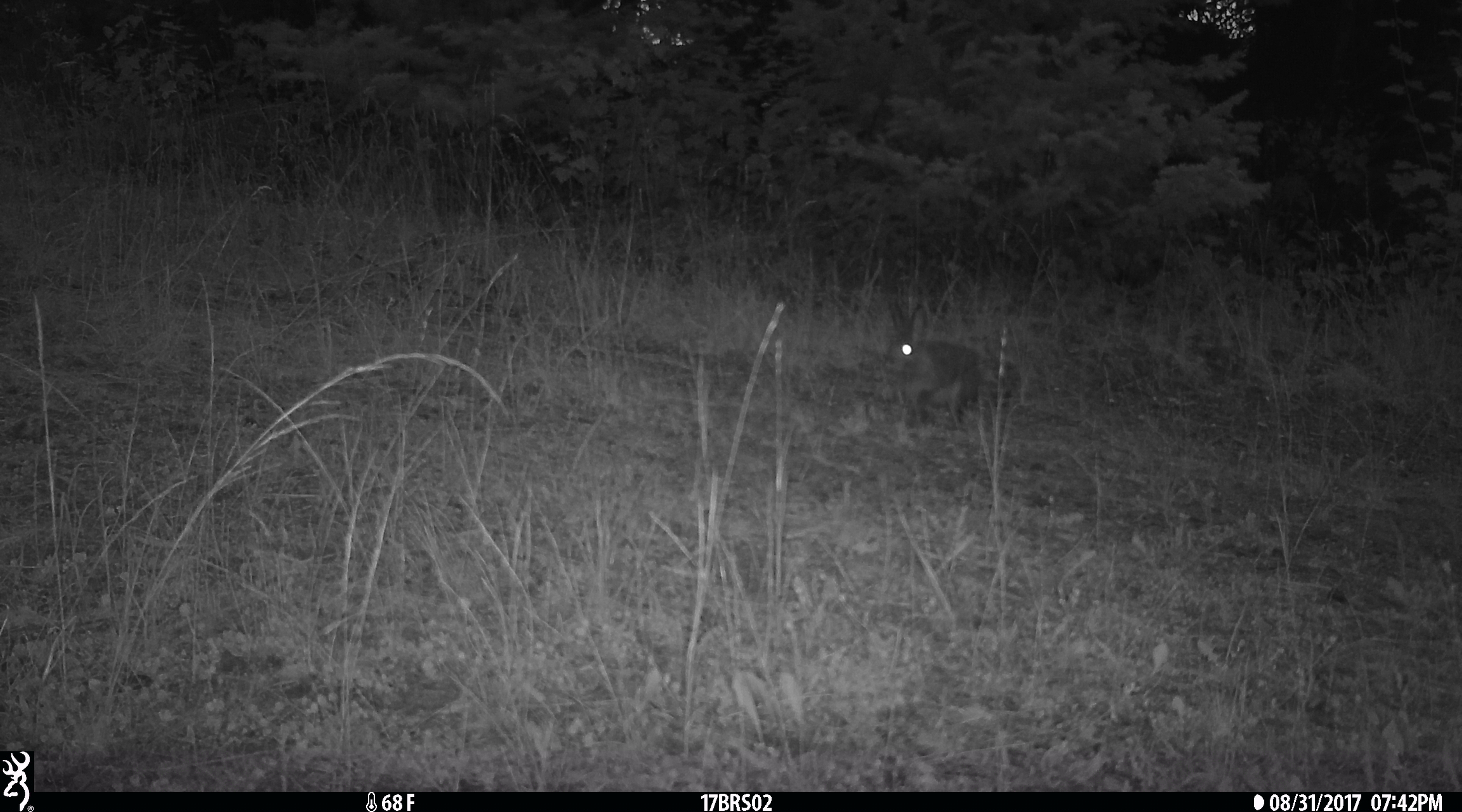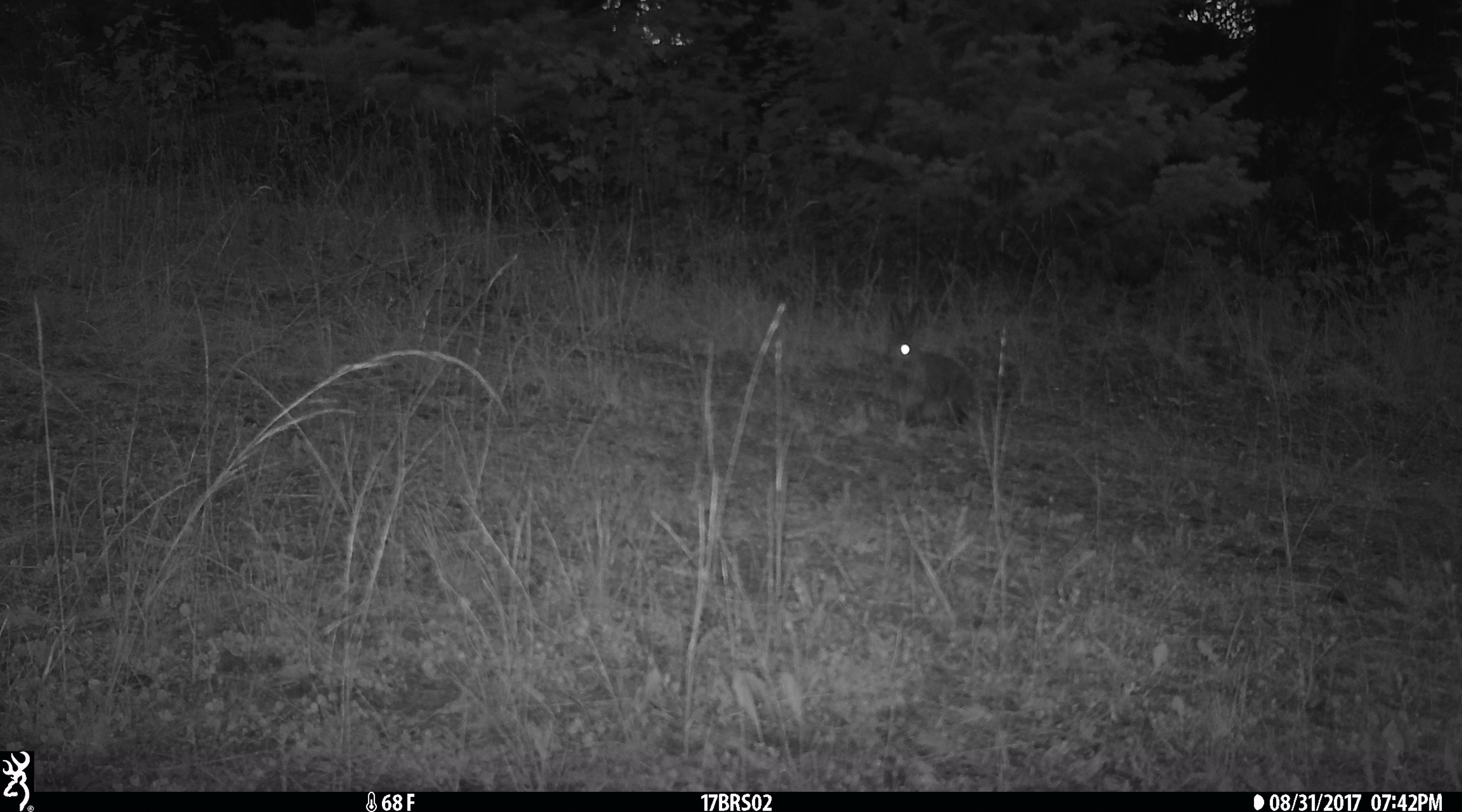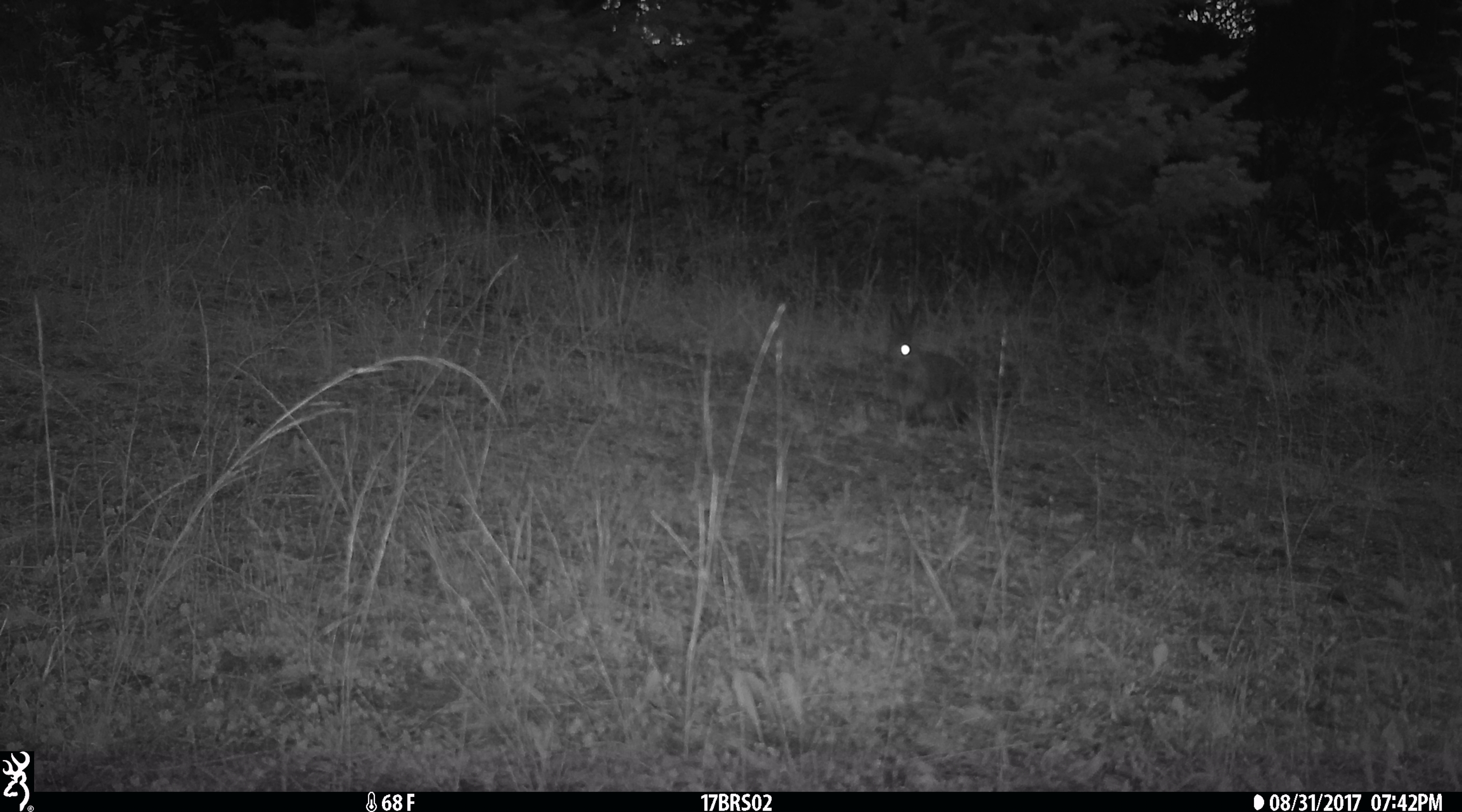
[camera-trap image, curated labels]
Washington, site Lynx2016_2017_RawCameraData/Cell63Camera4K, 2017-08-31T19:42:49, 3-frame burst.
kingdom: Animalia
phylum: Chordata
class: Mammalia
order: Lagomorpha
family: Leporidae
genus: Lepus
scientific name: Lepus americanus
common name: snowshoe hare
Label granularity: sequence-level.